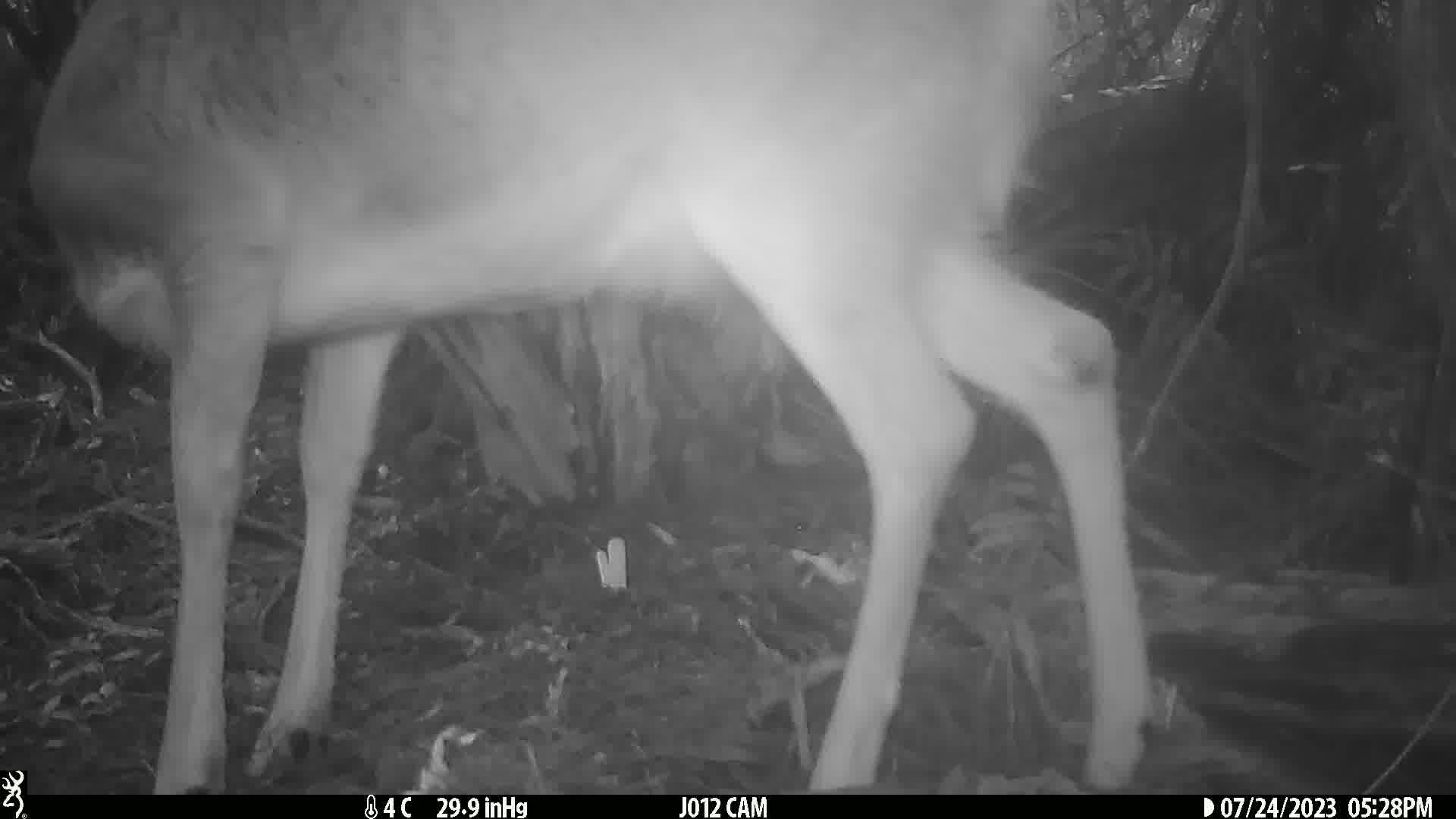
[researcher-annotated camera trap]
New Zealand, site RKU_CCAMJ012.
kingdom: Animalia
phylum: Chordata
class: Mammalia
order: Artiodactyla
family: Cervidae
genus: Odocoileus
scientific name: Odocoileus virginianus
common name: white-tailed deer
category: white tailed deer